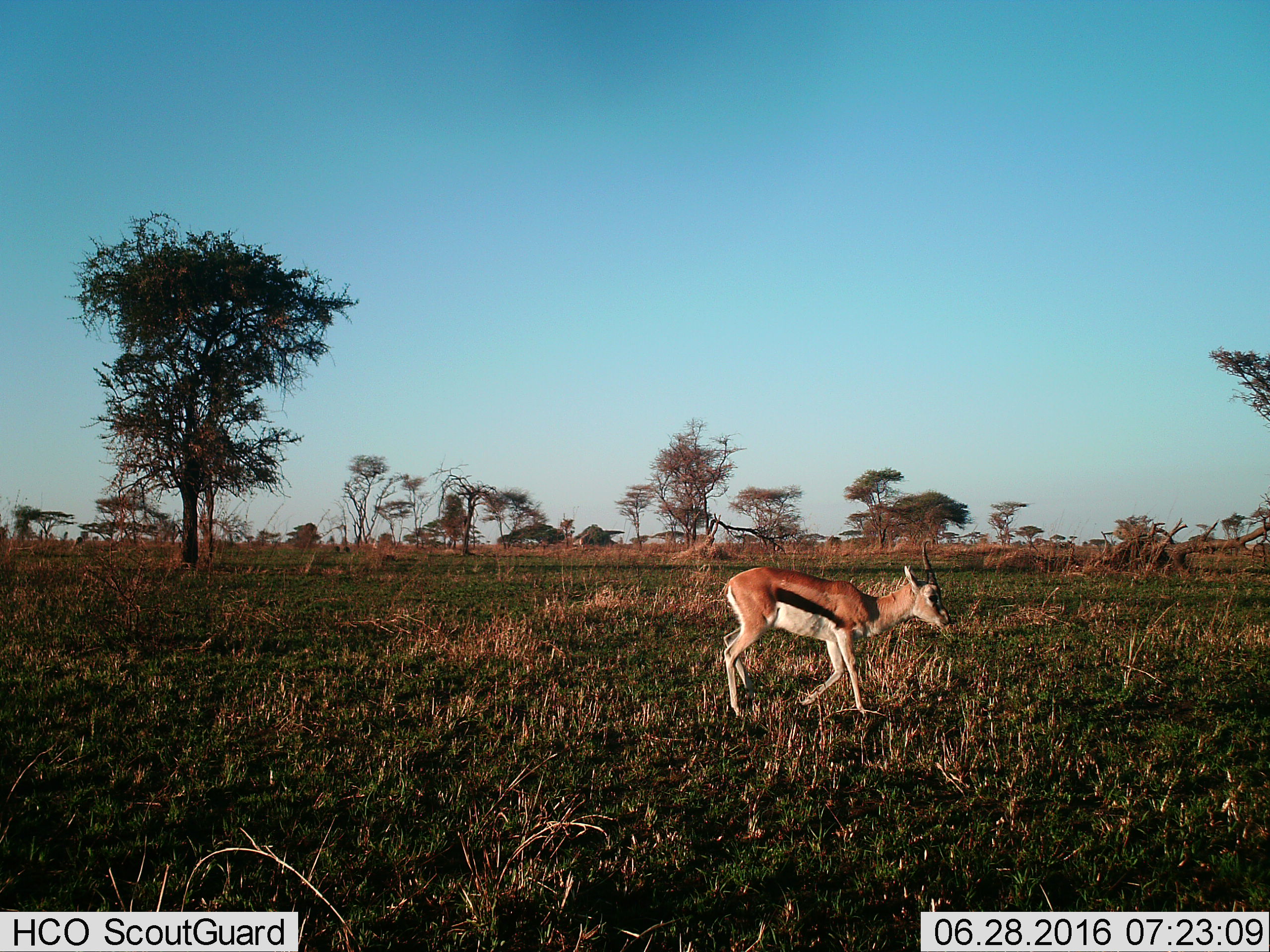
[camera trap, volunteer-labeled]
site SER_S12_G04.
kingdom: Animalia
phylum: Chordata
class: Mammalia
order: Artiodactyla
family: Bovidae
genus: Eudorcas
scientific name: Eudorcas thomsonii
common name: thomson's gazelle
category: gazellethomsons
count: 1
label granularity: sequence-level